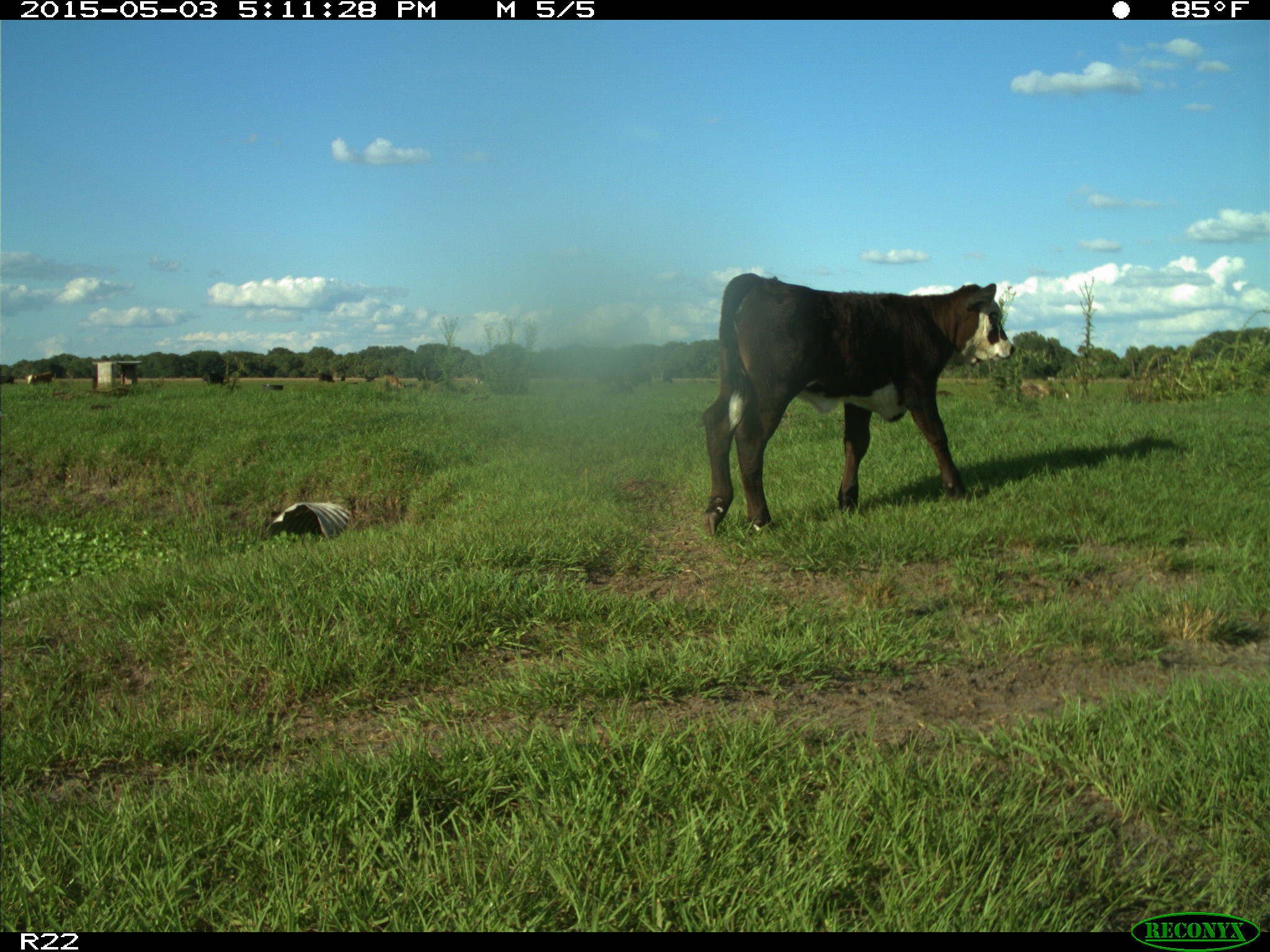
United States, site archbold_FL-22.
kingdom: Animalia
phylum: Chordata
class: Mammalia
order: Artiodactyla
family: Bovidae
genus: Bos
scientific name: Bos taurus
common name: domestic cow